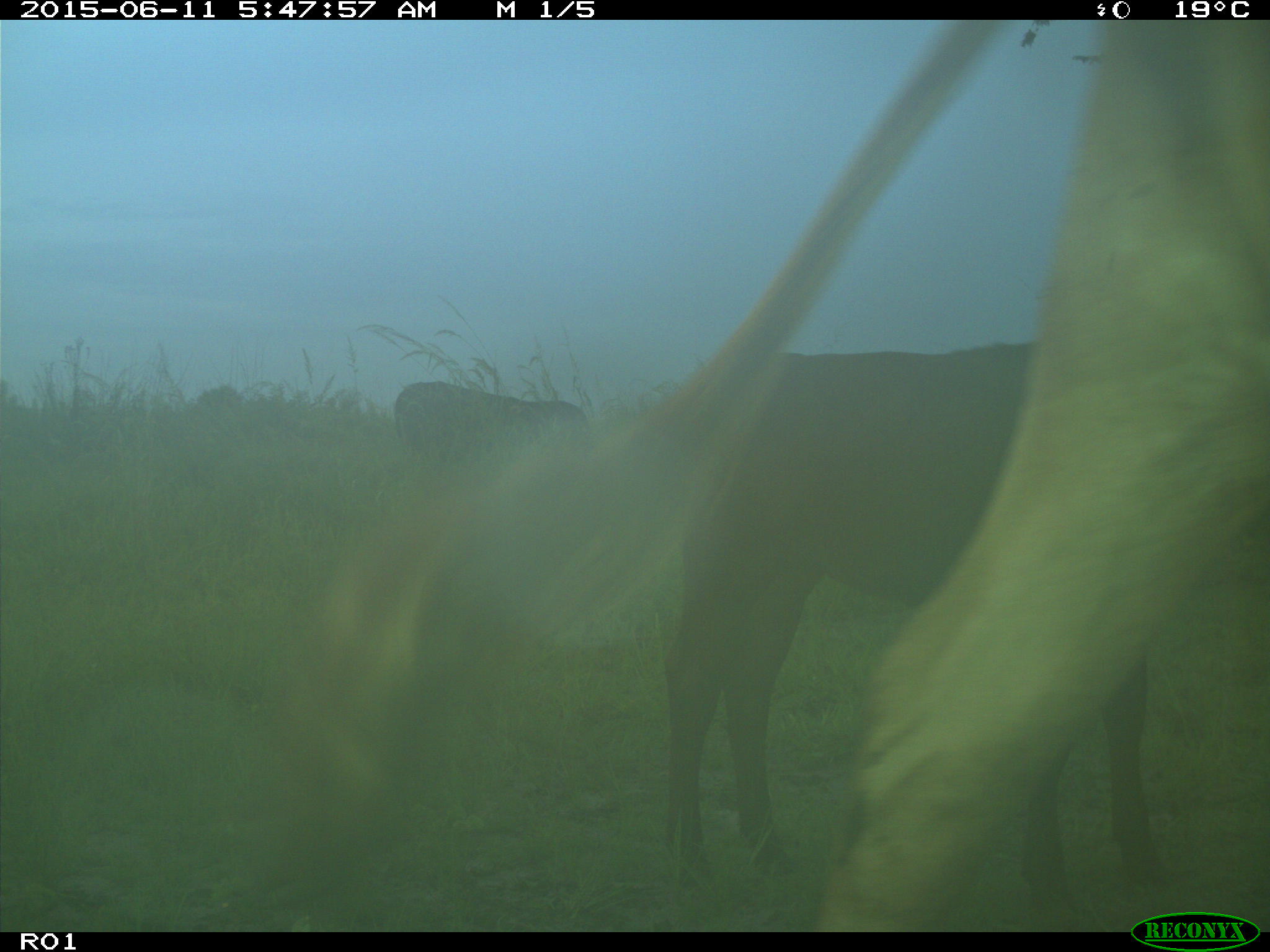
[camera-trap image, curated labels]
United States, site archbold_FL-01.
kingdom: Animalia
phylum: Chordata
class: Mammalia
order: Artiodactyla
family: Bovidae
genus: Bos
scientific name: Bos taurus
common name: domestic cow